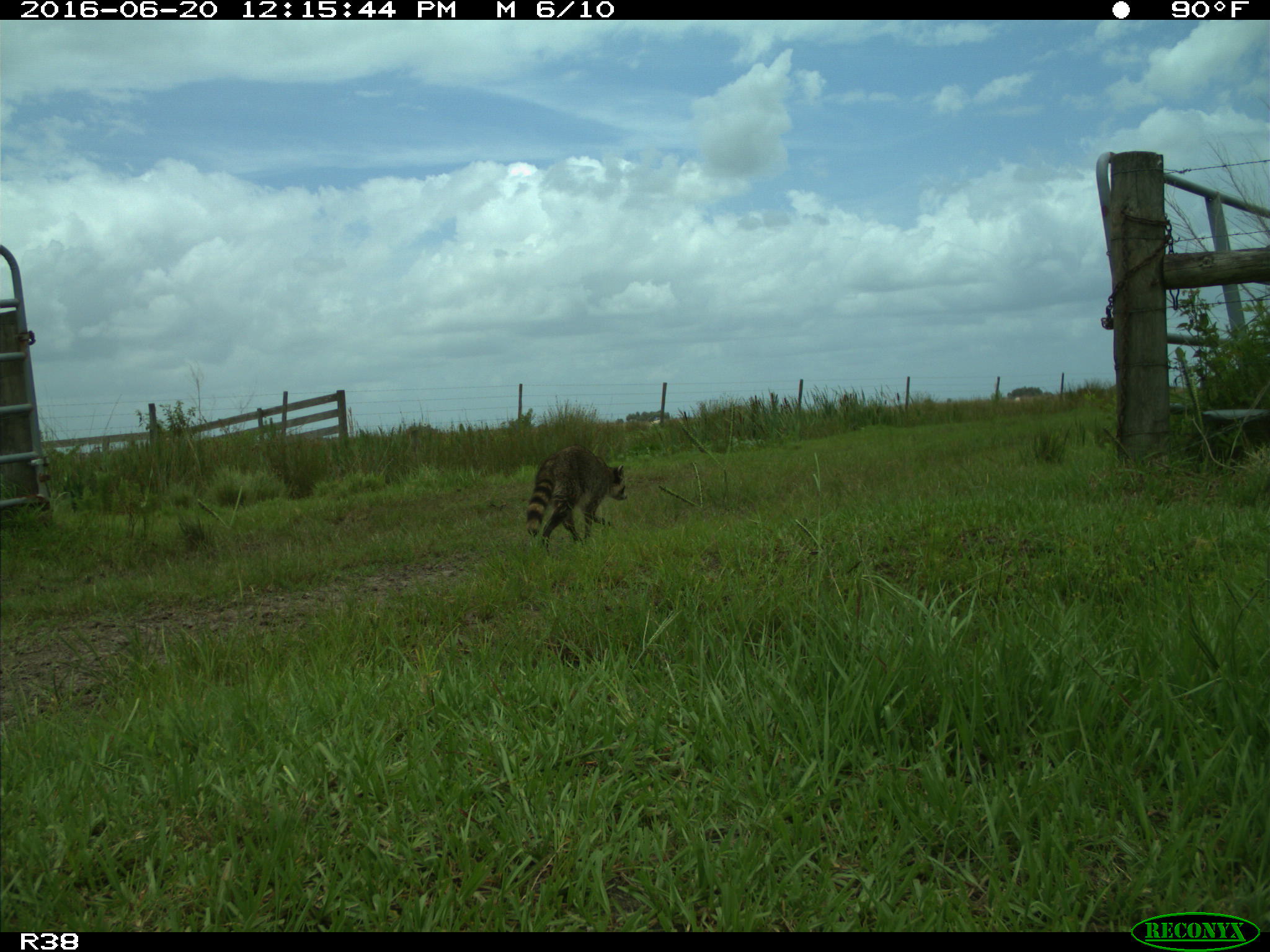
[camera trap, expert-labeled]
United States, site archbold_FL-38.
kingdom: Animalia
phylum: Chordata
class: Mammalia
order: Carnivora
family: Procyonidae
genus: Procyon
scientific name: Procyon lotor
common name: common raccoon